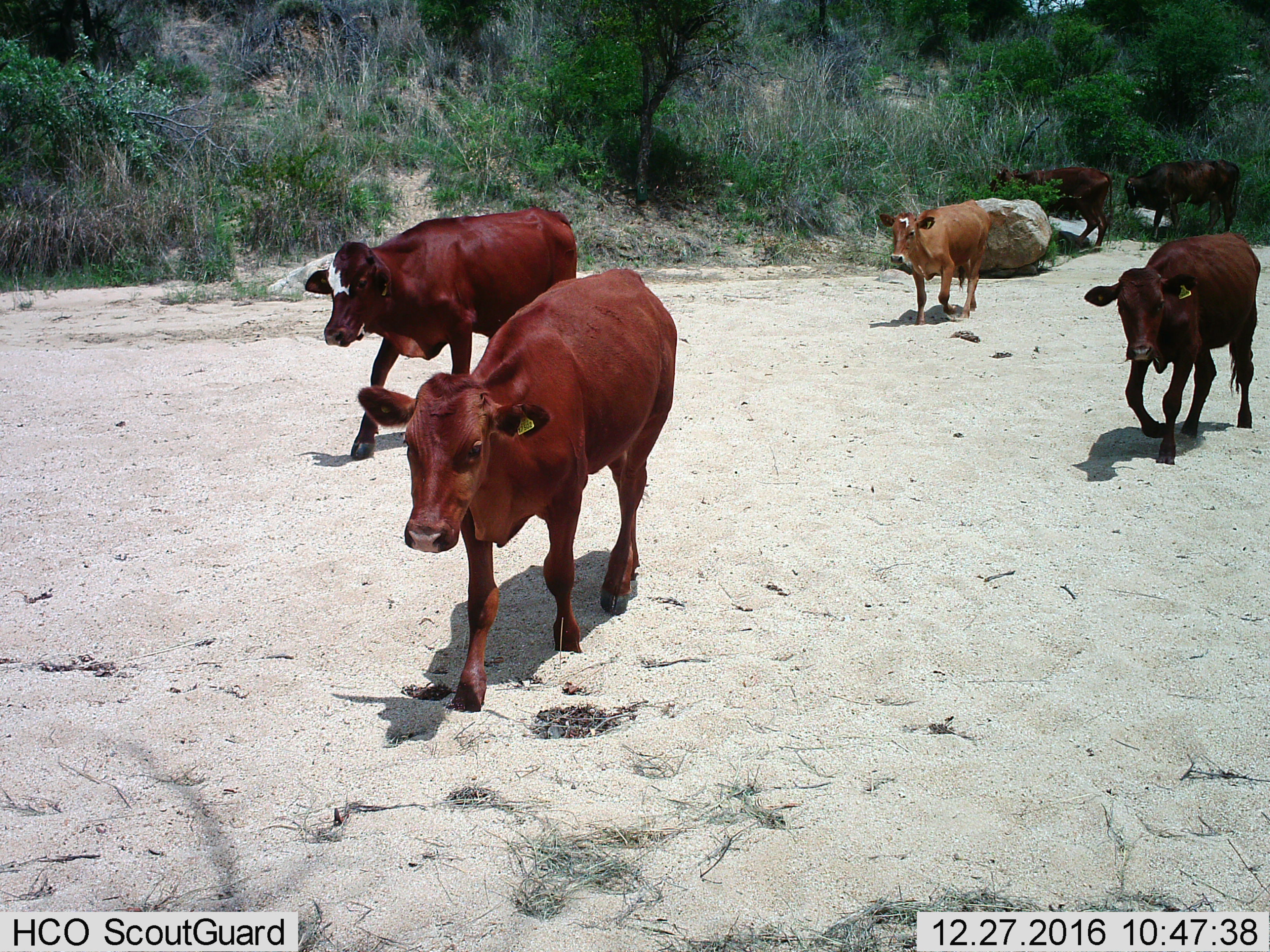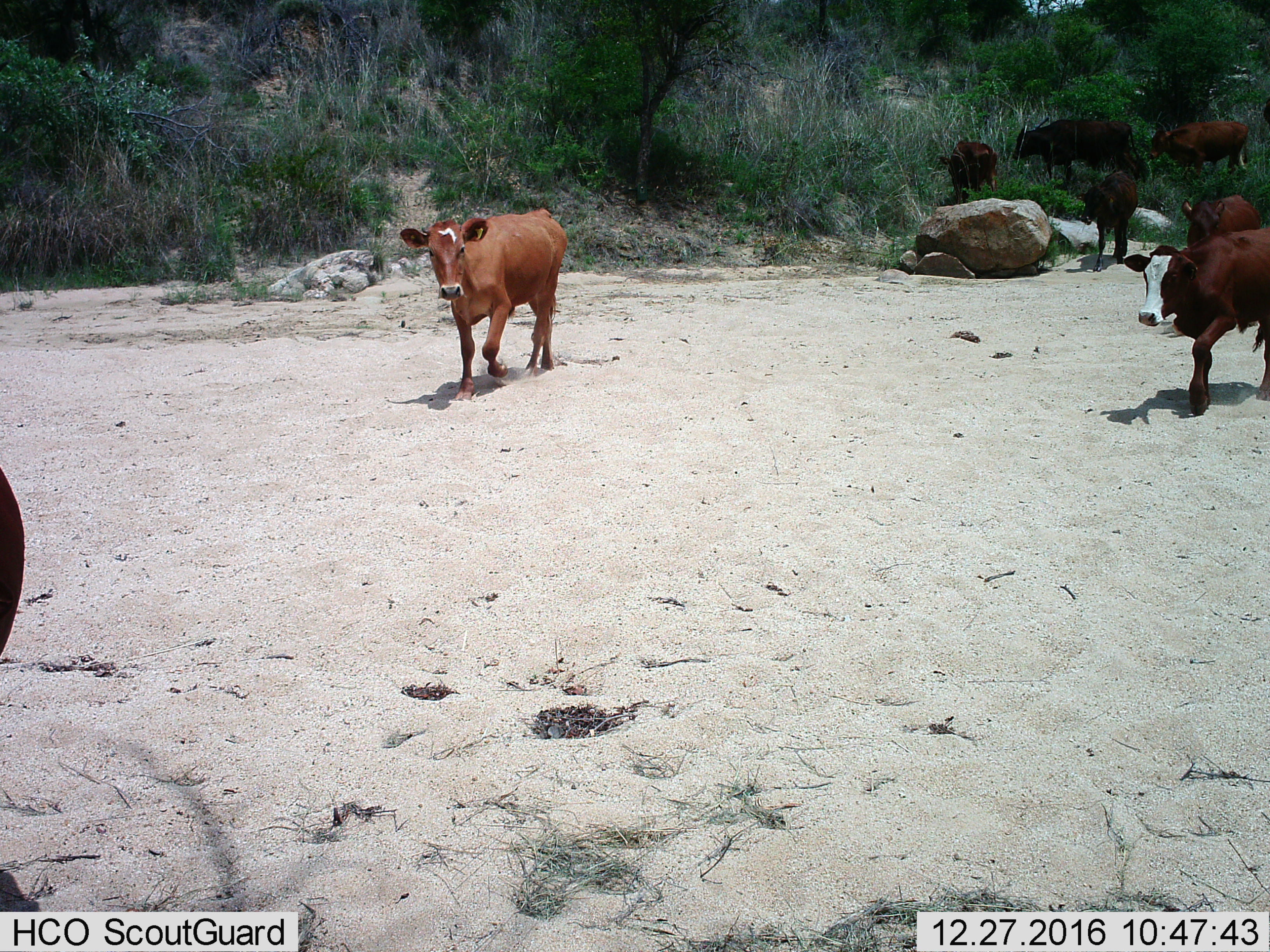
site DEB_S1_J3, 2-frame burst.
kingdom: Animalia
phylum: Chordata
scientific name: Vertebrata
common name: domestic animal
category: domesticanimal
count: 6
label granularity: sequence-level